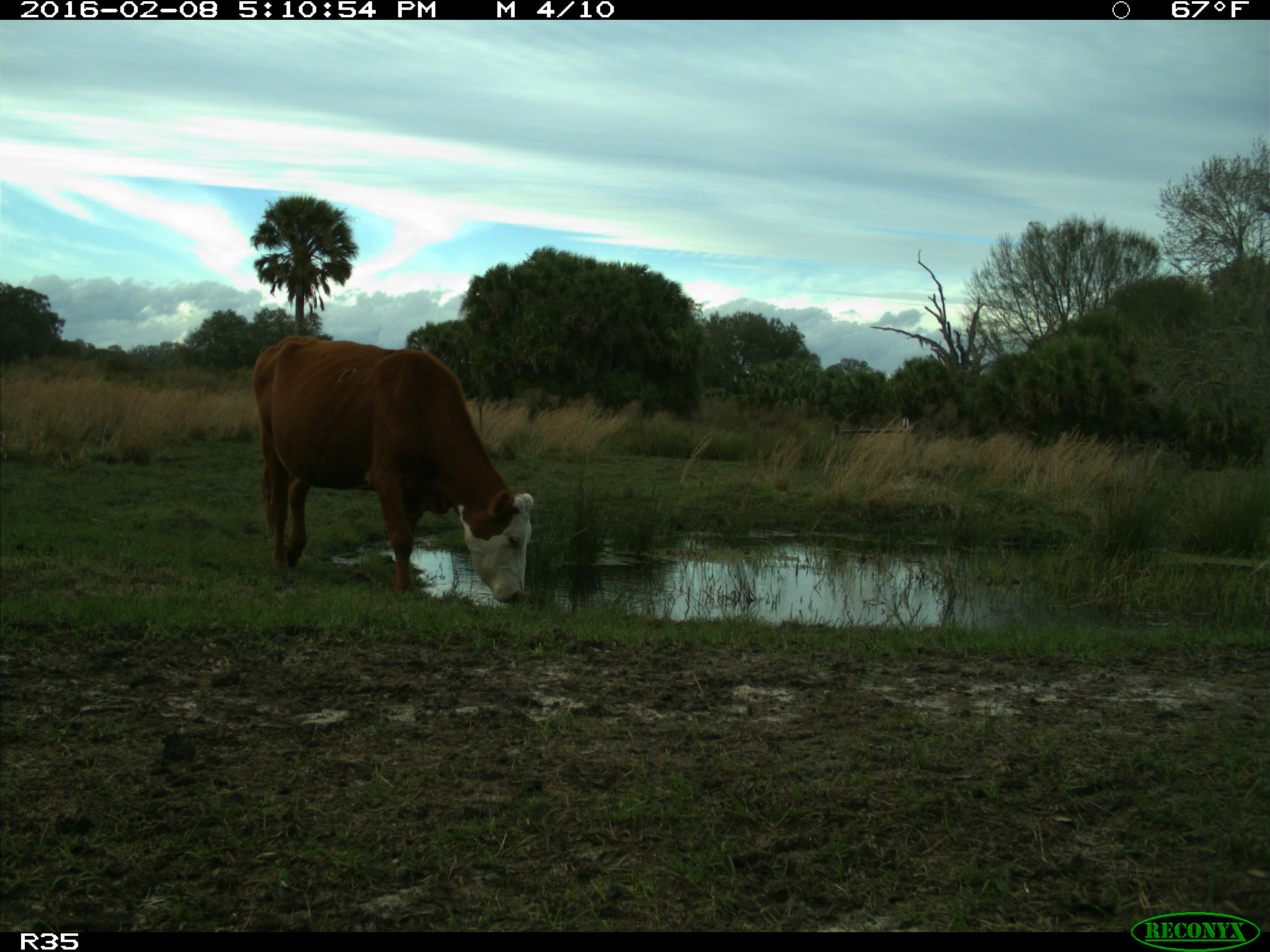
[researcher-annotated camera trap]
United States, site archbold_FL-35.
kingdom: Animalia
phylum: Chordata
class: Mammalia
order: Artiodactyla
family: Bovidae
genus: Bos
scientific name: Bos taurus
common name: domestic cow